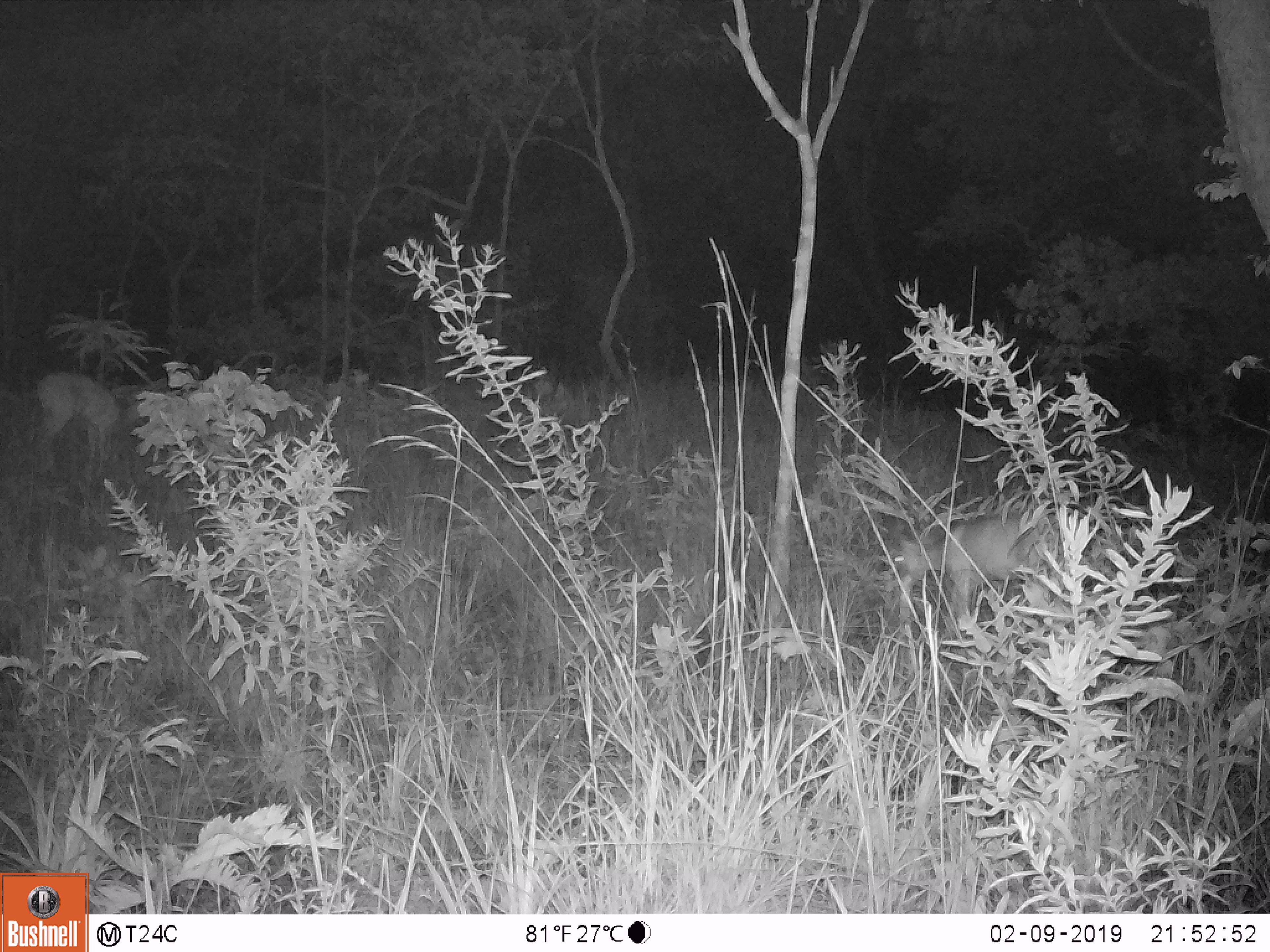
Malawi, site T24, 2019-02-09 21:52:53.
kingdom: Animalia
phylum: Chordata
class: Mammalia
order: Artiodactyla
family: Bovidae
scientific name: Antilopinae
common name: small antelope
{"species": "small antelope (Antilopinae)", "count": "2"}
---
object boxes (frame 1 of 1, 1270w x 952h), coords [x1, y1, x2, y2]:
small antelope: [878, 507, 1089, 634]; [24, 355, 118, 485]